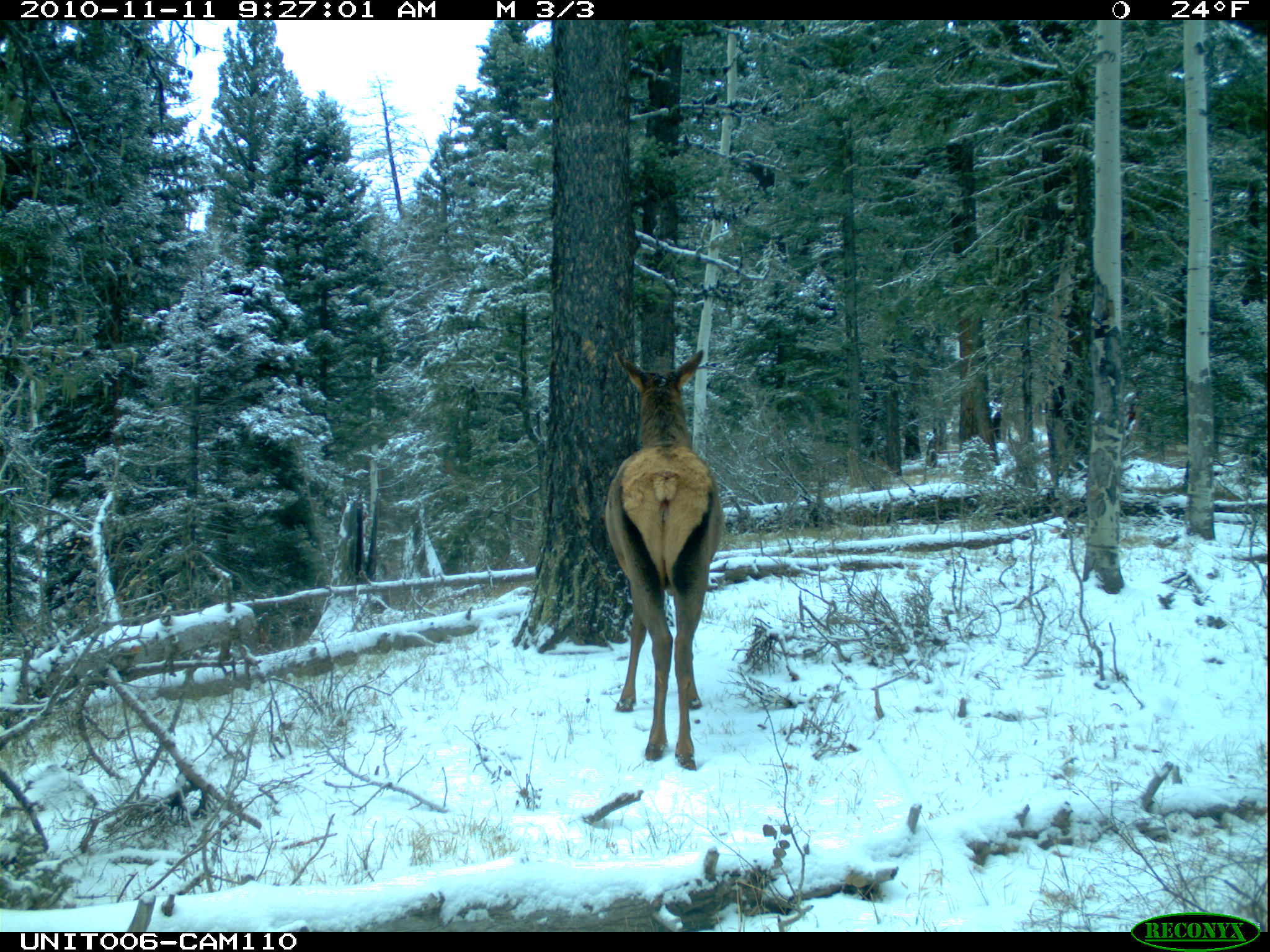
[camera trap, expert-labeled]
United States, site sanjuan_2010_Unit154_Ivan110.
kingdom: Animalia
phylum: Chordata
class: Mammalia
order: Artiodactyla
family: Cervidae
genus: Cervus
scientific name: Cervus elaphus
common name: red deer